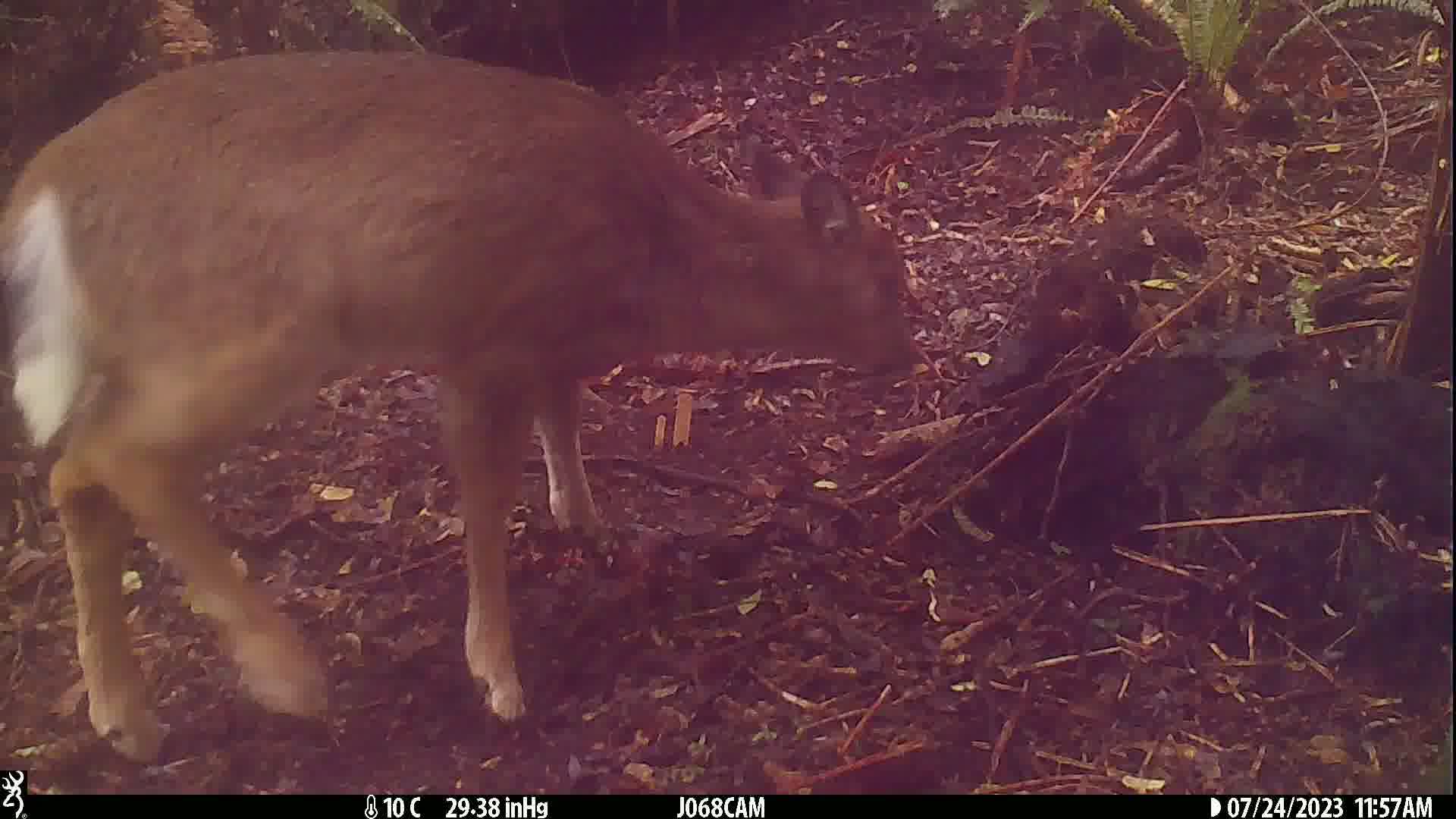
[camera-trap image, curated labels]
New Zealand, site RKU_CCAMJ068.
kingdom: Animalia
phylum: Chordata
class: Mammalia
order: Artiodactyla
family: Cervidae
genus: Odocoileus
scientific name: Odocoileus virginianus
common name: white-tailed deer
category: white tailed deer